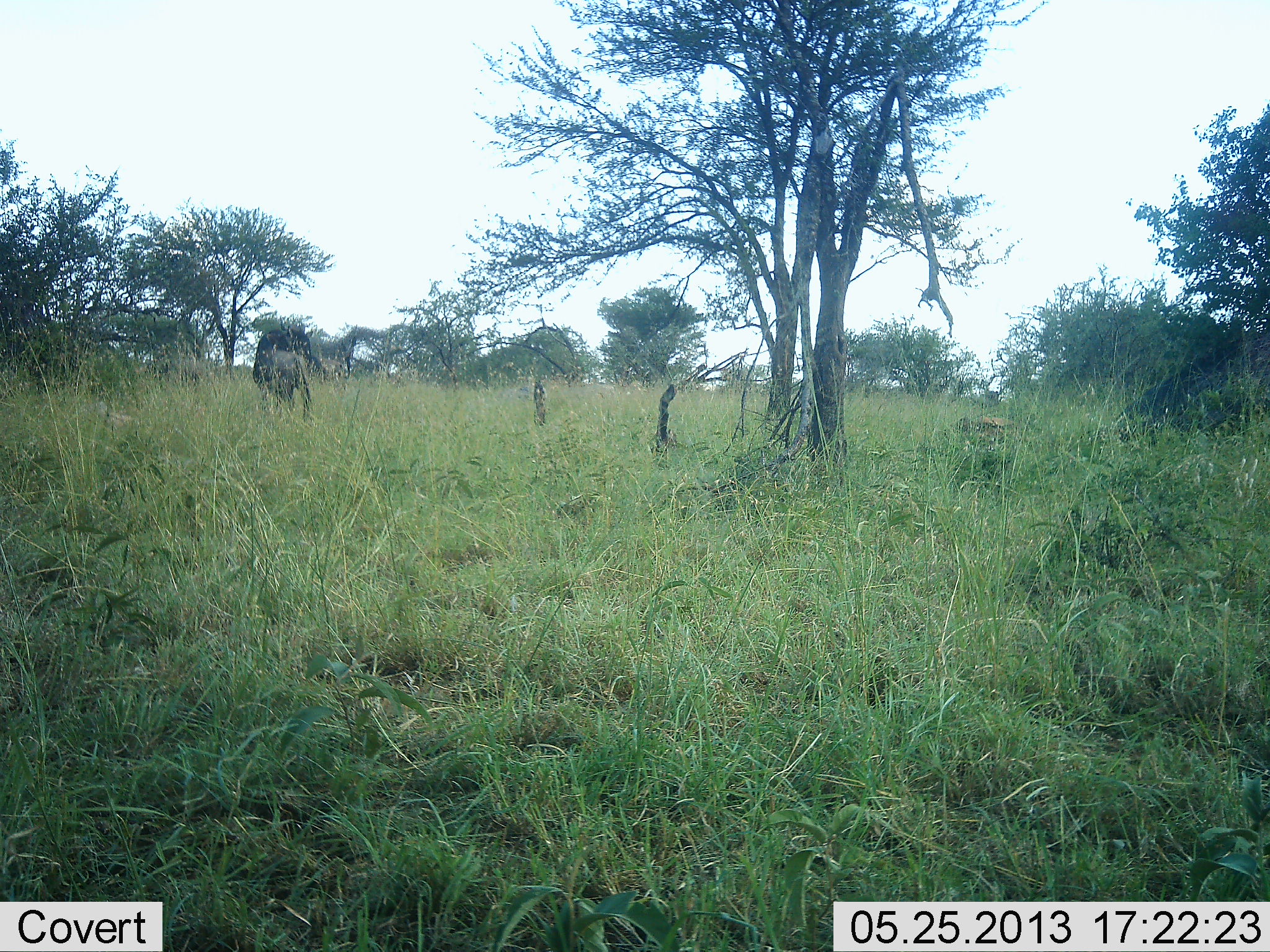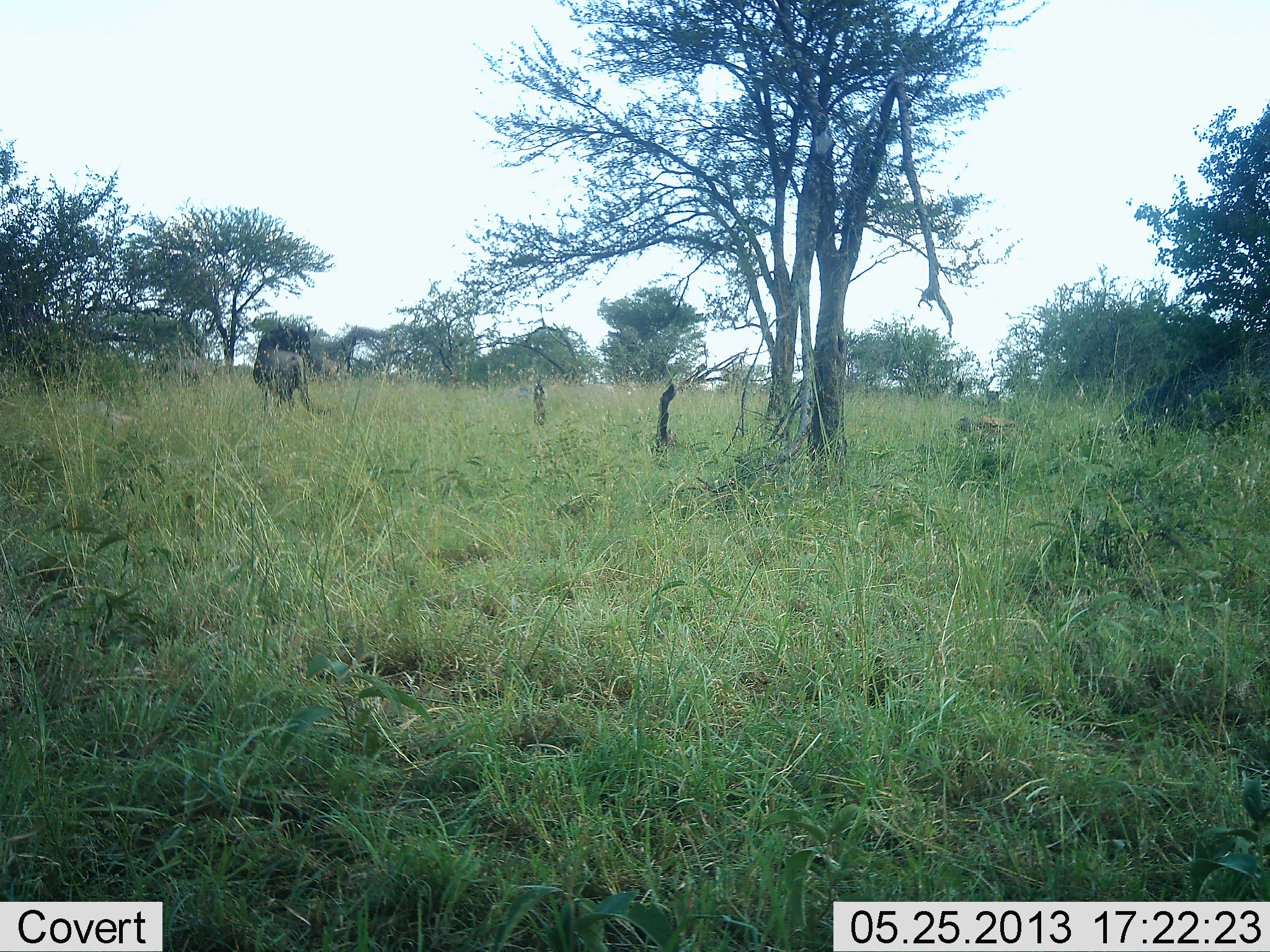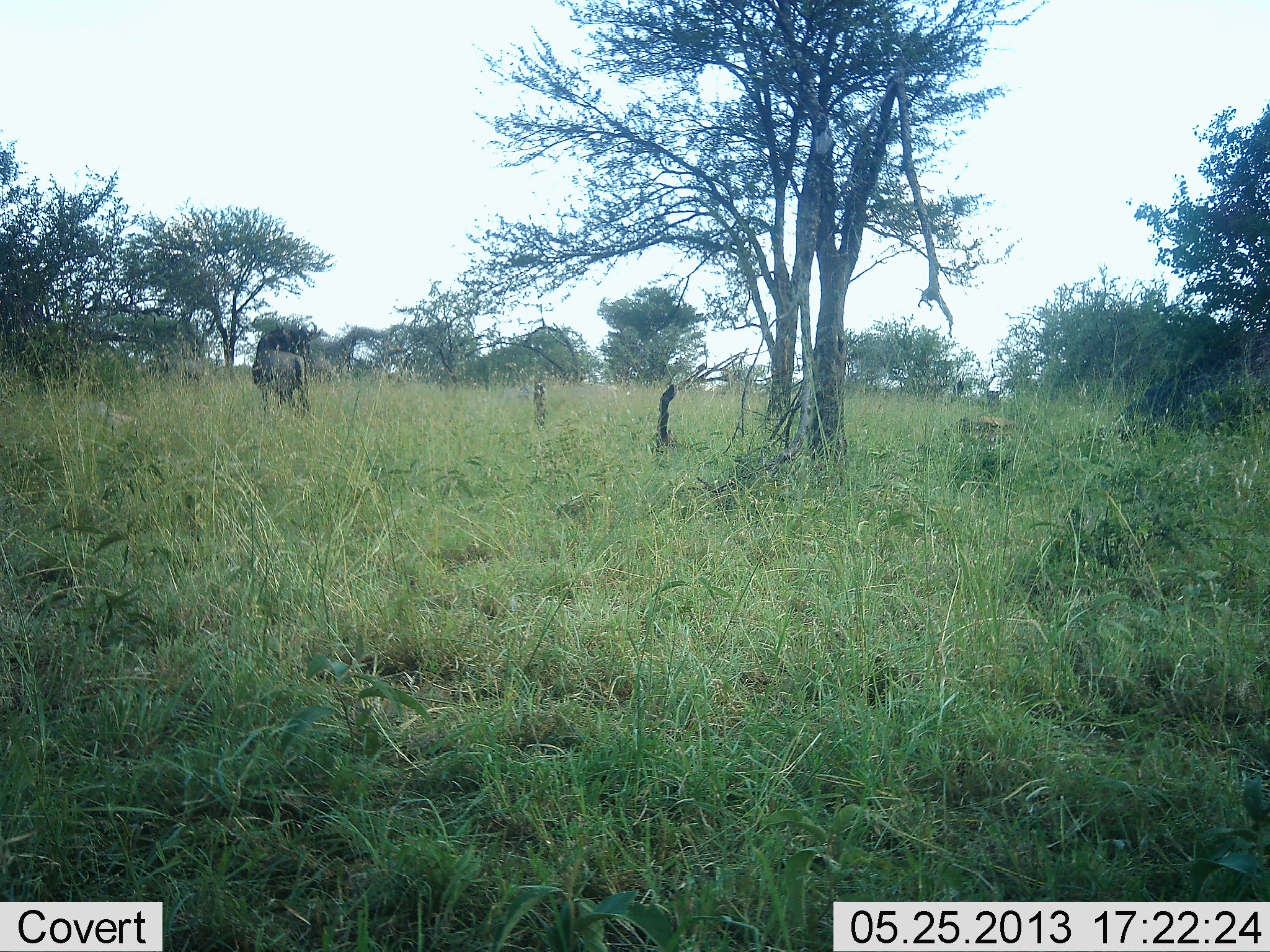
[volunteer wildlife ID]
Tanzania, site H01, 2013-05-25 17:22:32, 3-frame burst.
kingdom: Animalia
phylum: Chordata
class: Mammalia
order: Artiodactyla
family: Bovidae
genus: Connochaetes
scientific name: Connochaetes taurinus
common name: blue wildebeest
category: wildebeest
Wildebeest (blue wildebeest) (Connochaetes taurinus), count 1. Behavior (volunteer vote fractions): standing 75%, resting 0%, moving 17%, interacting 0%. Young present (vote fraction): 0%. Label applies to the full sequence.